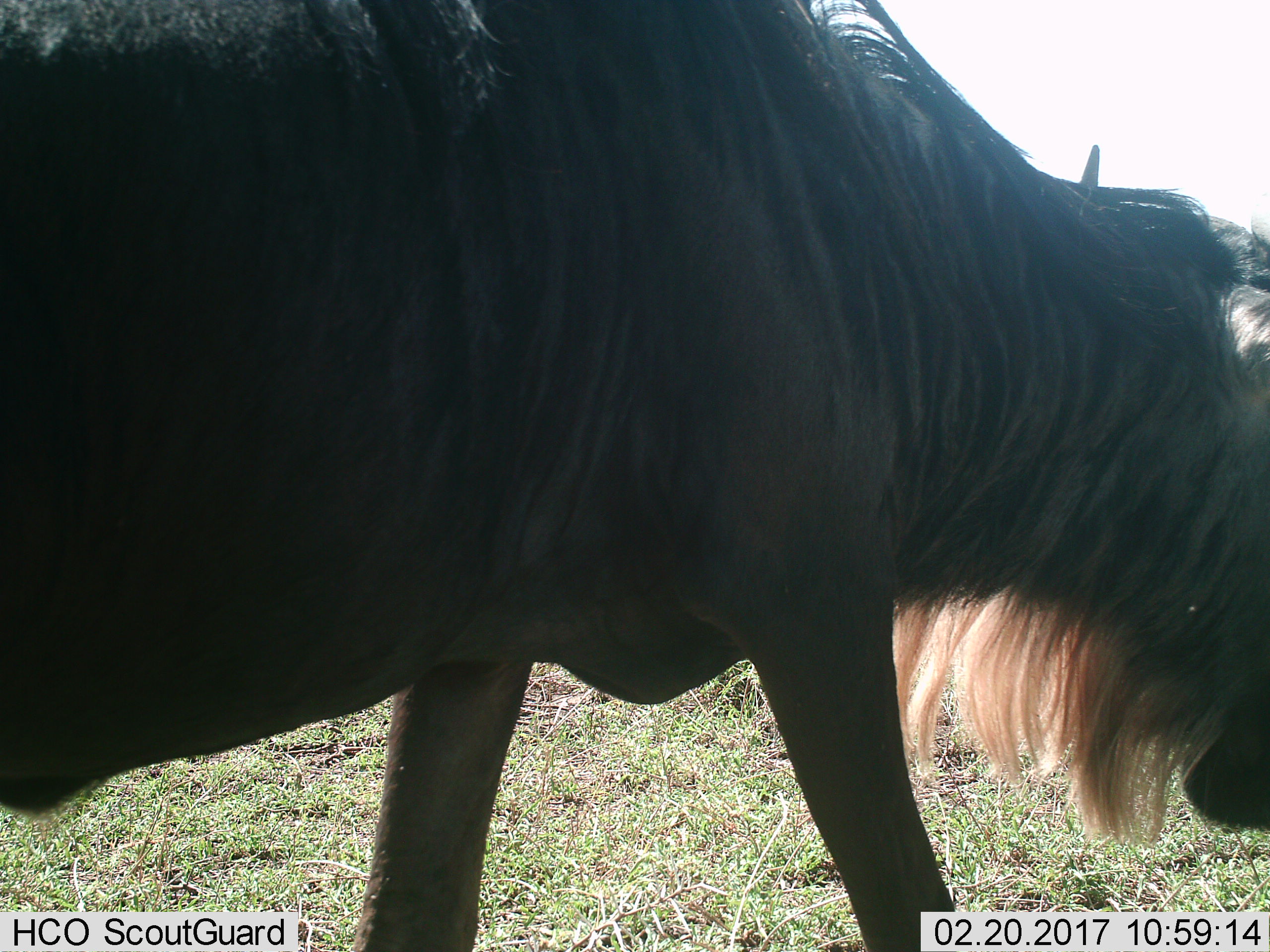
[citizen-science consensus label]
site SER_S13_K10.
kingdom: Animalia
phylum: Chordata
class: Mammalia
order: Artiodactyla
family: Bovidae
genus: Connochaetes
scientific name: Connochaetes taurinus taurinus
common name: blue wildebeest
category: wildebeestblue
Wildebeestblue (blue wildebeest) (Connochaetes taurinus taurinus), count 1. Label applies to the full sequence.